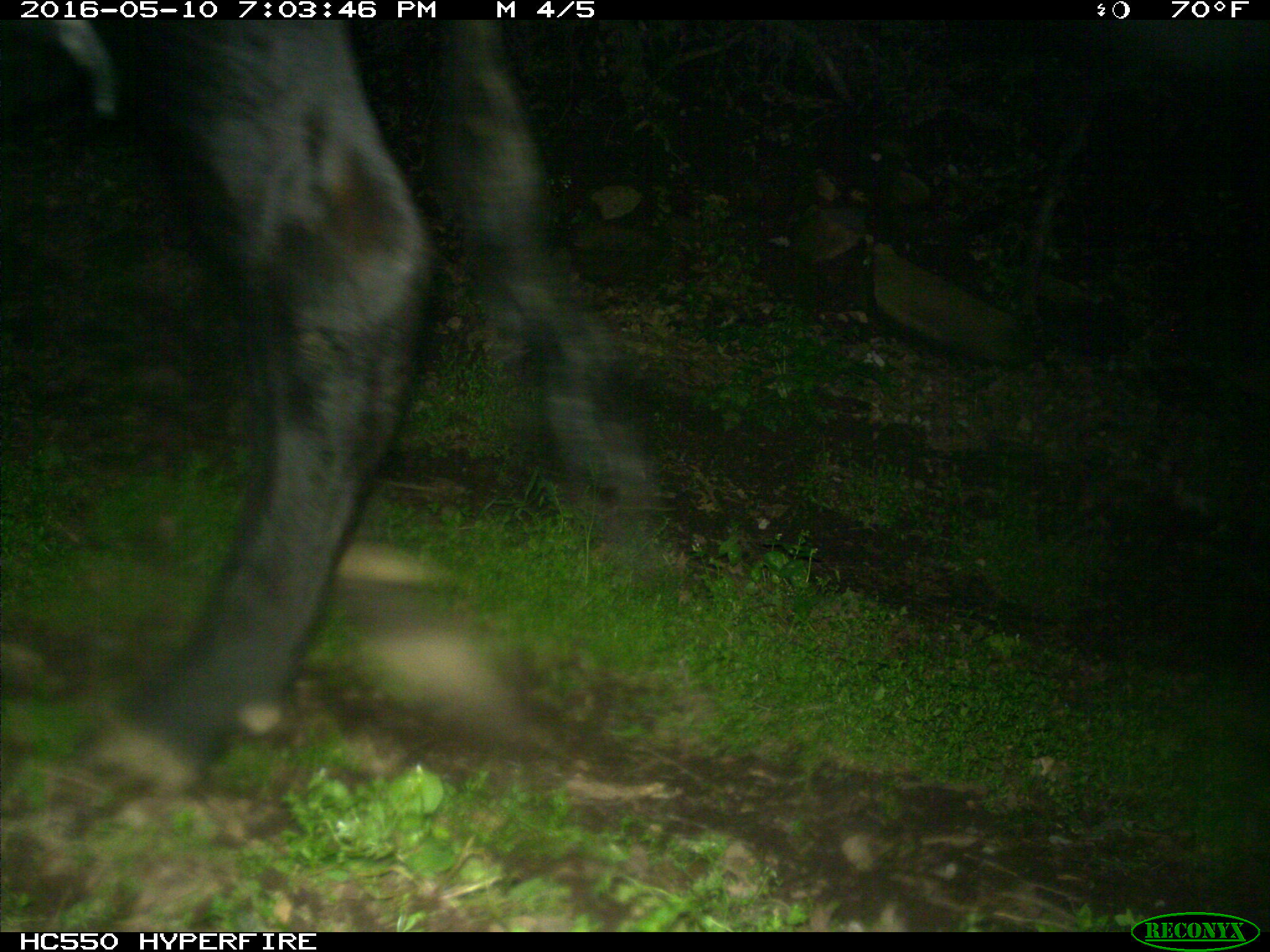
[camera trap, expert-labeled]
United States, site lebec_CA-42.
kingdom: Animalia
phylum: Chordata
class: Mammalia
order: Artiodactyla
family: Bovidae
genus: Bos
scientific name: Bos taurus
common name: domestic cow